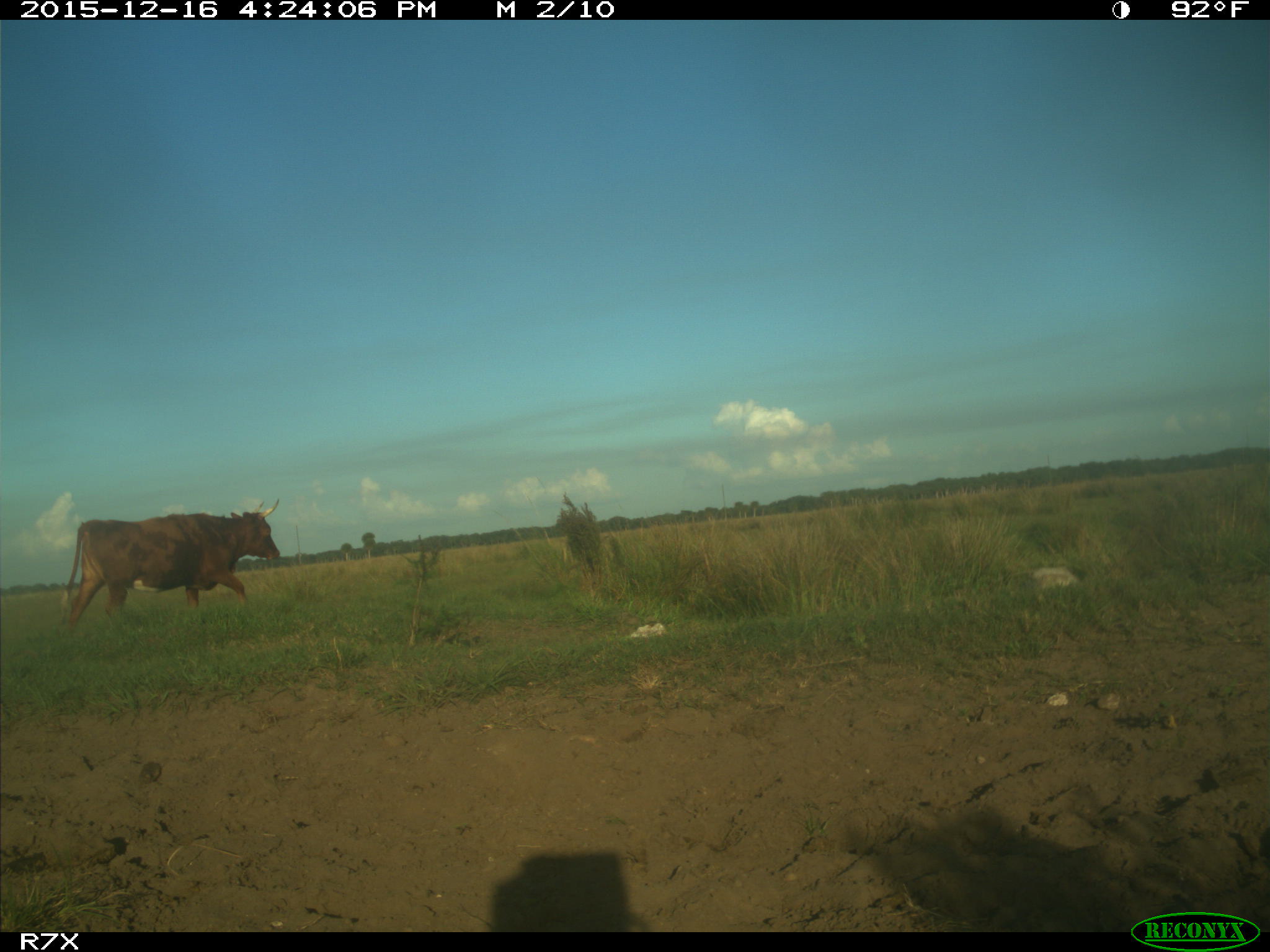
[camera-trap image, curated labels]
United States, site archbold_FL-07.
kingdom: Animalia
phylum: Chordata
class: Mammalia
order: Artiodactyla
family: Bovidae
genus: Bos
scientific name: Bos taurus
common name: domestic cow